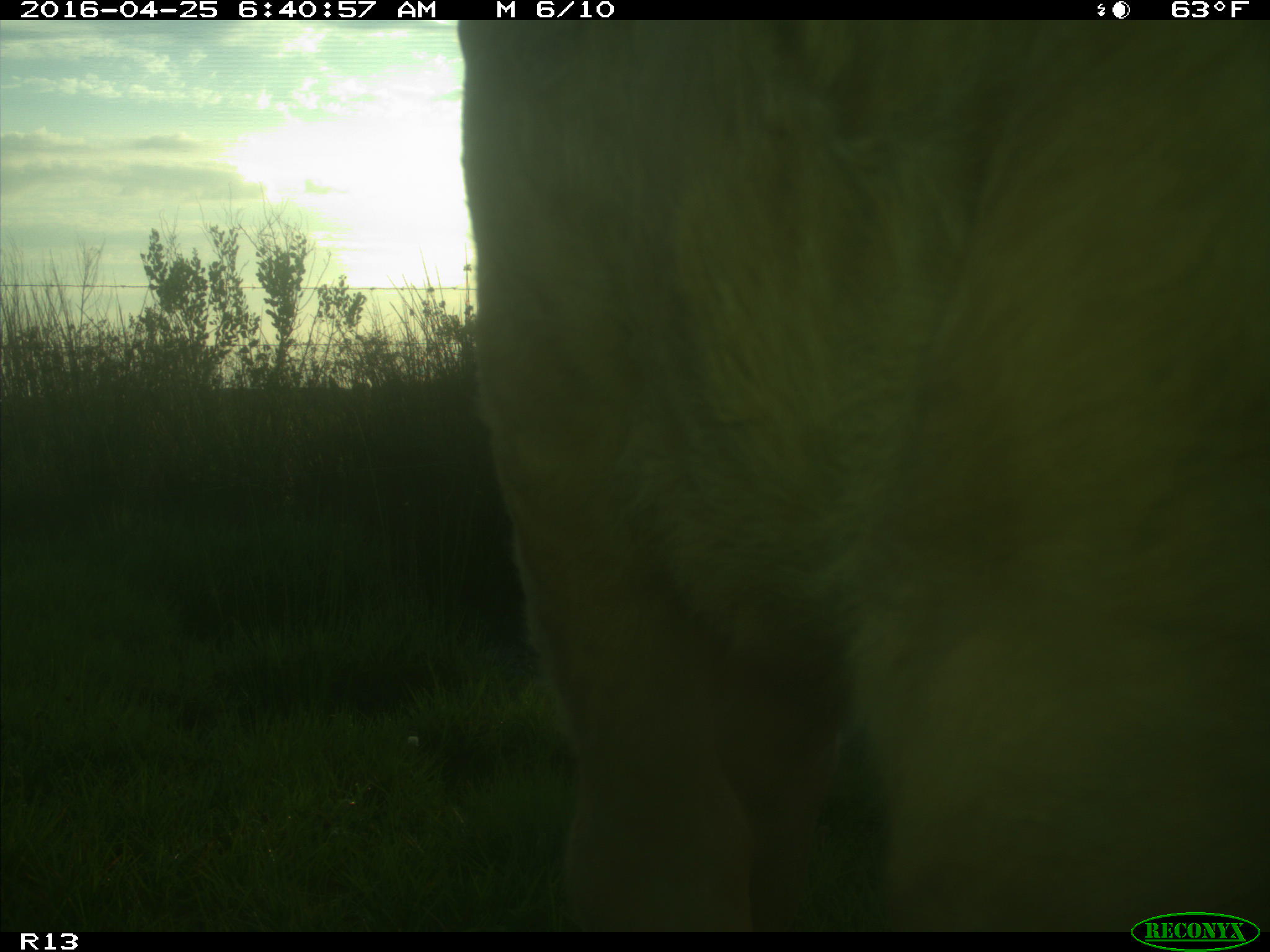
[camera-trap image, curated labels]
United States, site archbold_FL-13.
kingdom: Animalia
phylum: Chordata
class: Mammalia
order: Artiodactyla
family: Bovidae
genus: Bos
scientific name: Bos taurus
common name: domestic cow